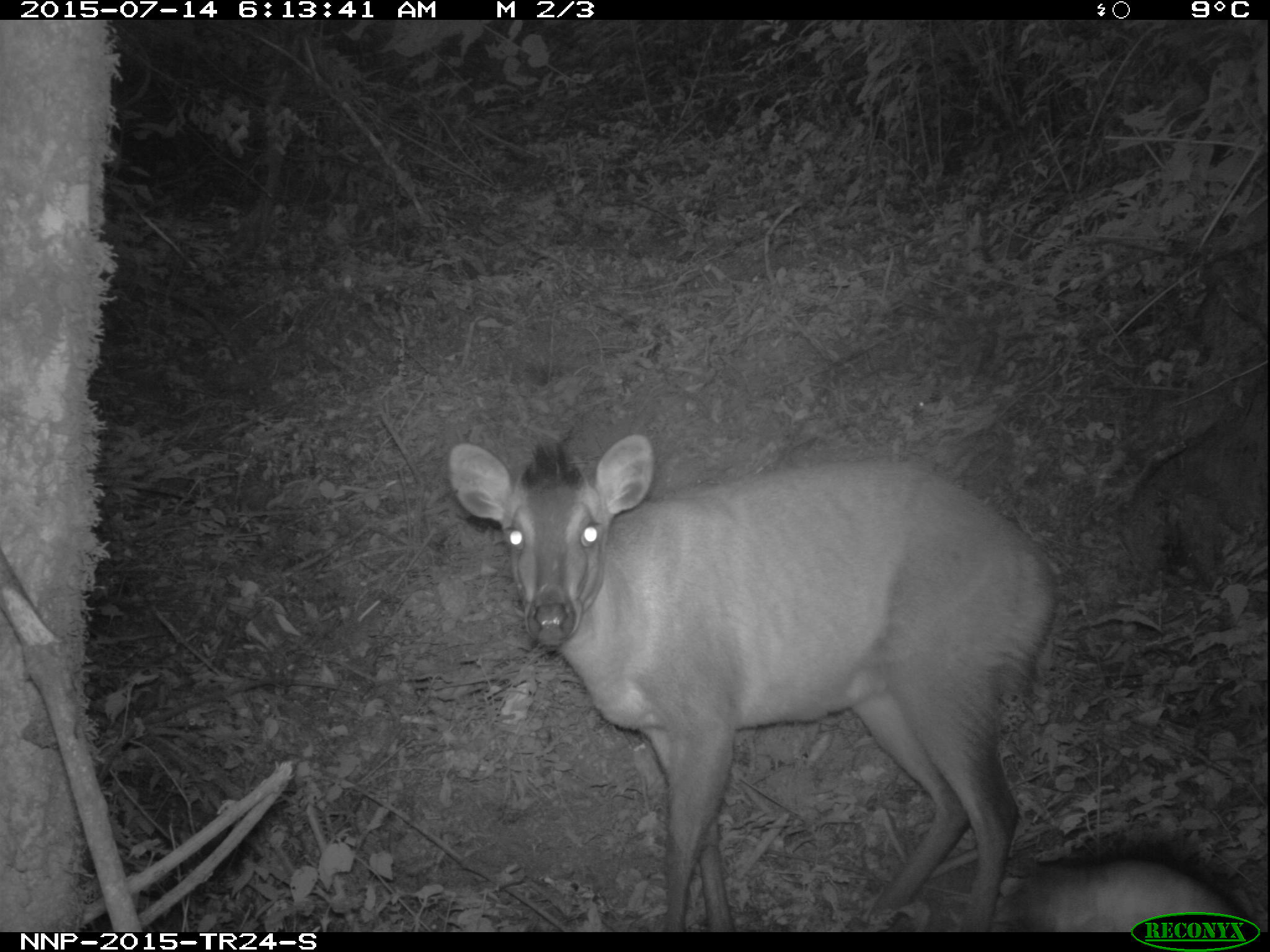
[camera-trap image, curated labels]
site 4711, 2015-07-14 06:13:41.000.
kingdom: Animalia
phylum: Chordata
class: Mammalia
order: Artiodactyla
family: Bovidae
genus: Cephalophus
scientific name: Cephalophus nigrifrons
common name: black-fronted duiker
Cephalophus nigrifrons (black-fronted duiker), count 1.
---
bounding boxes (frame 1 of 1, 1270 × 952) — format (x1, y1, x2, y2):
cephalophus nigrifrons: (447, 433, 1057, 931); (1013, 840, 1250, 931)